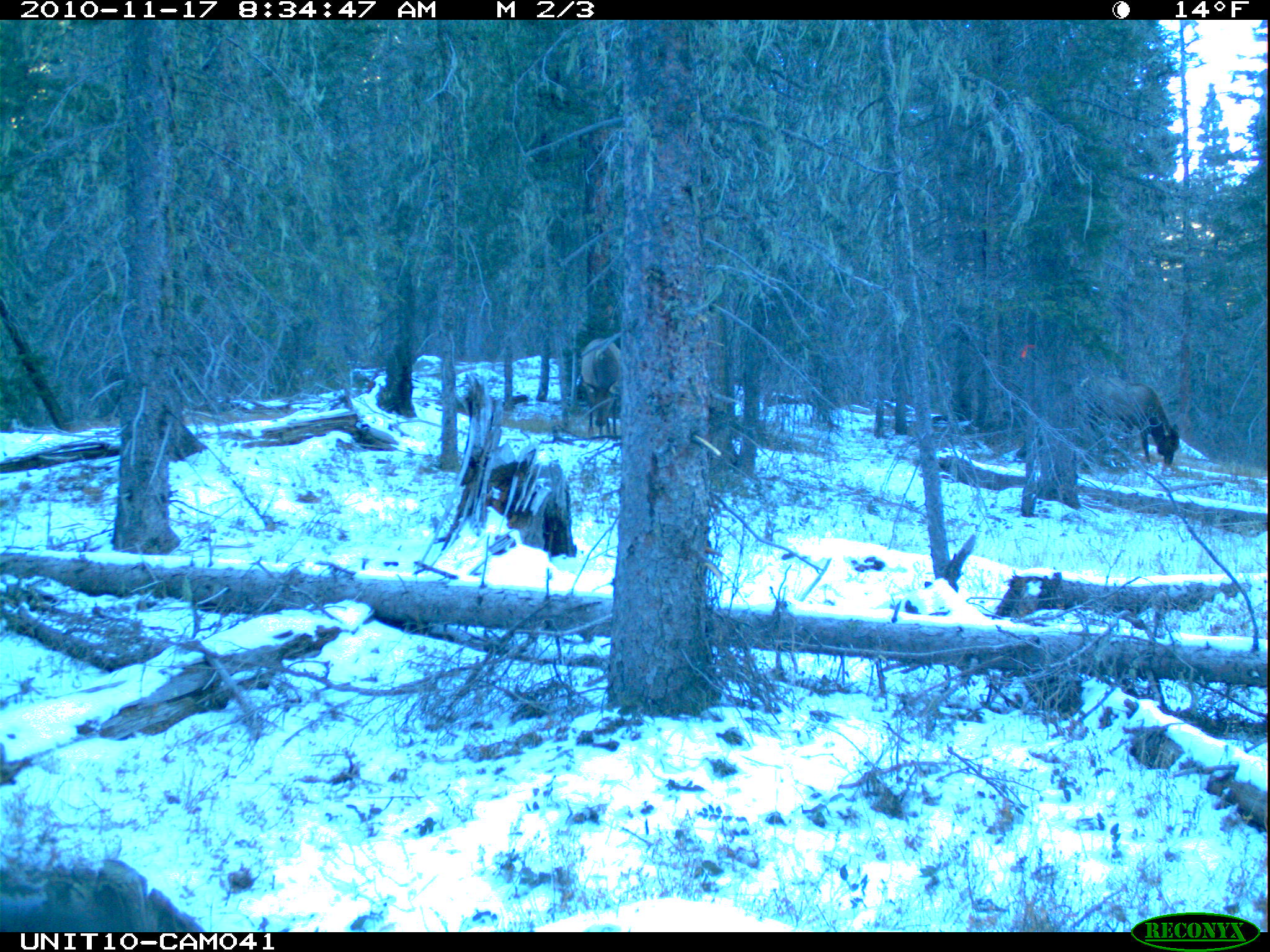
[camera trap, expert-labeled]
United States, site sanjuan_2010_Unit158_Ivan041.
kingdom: Animalia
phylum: Chordata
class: Mammalia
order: Artiodactyla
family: Cervidae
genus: Cervus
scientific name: Cervus elaphus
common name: red deer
Cervus elaphus (red deer).